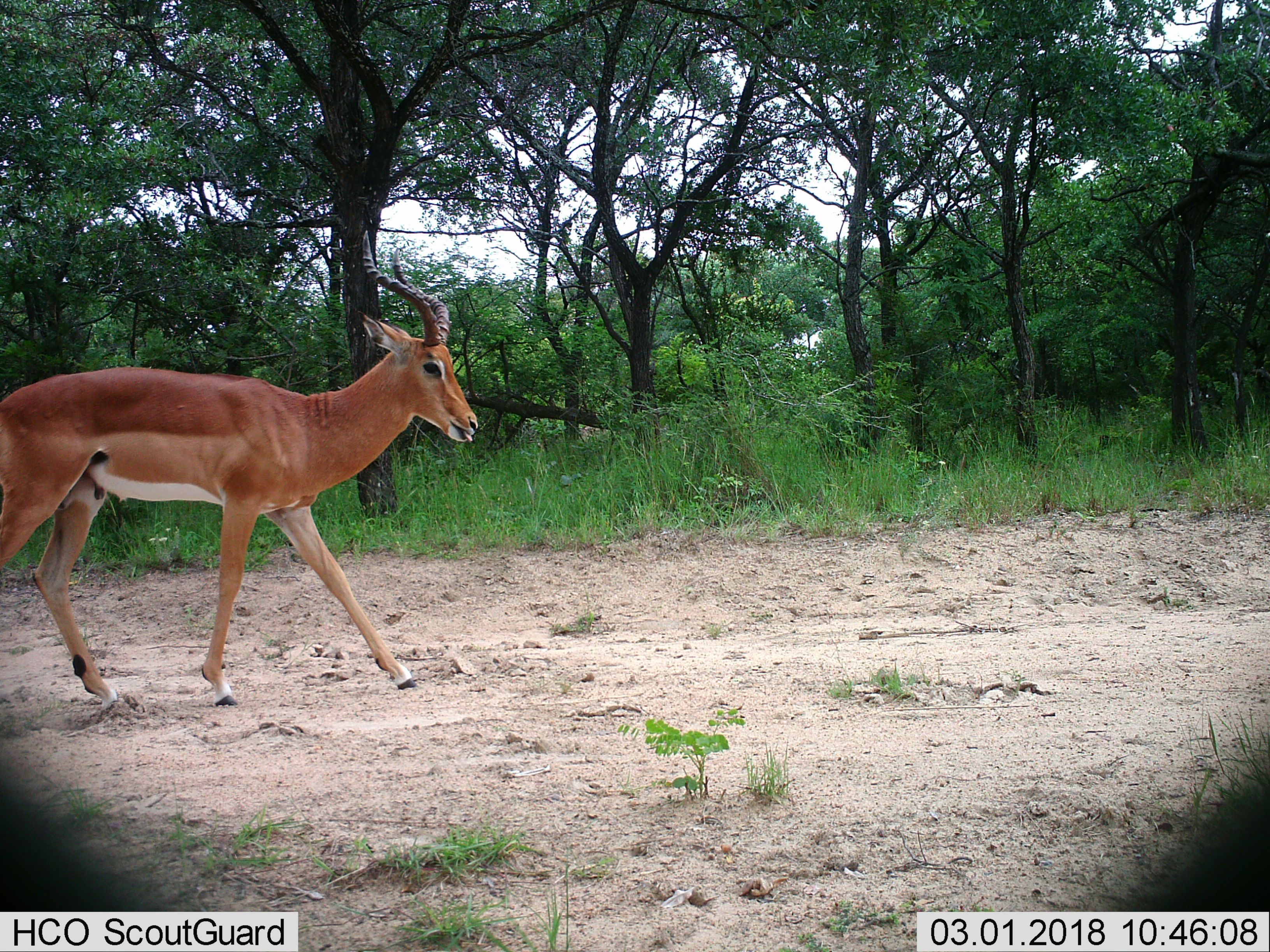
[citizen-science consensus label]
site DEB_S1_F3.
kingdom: Animalia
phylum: Chordata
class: Mammalia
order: Artiodactyla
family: Bovidae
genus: Aepyceros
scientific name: Aepyceros melampus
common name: impala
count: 1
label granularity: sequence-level